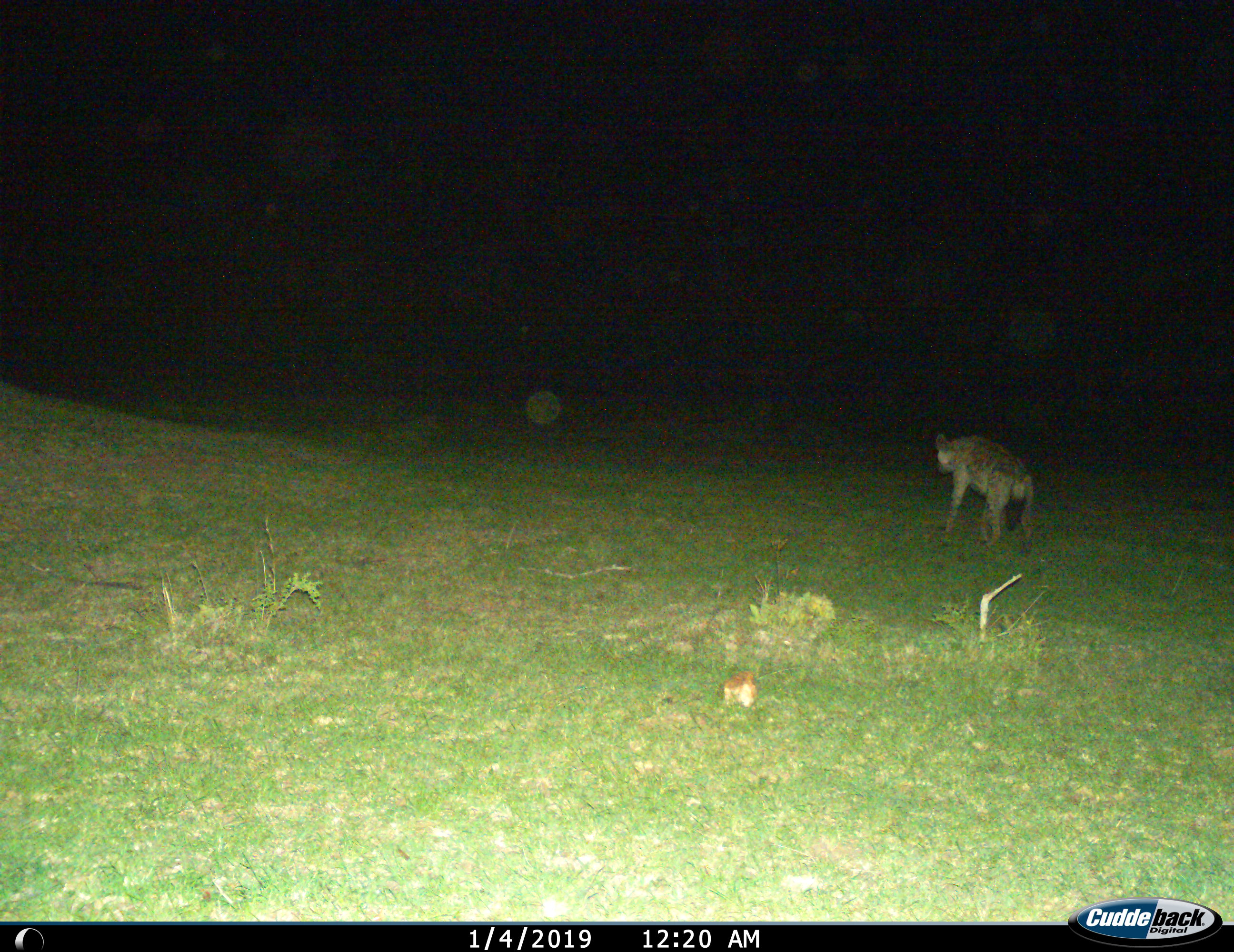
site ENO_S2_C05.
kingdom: Animalia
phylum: Chordata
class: Mammalia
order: Carnivora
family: Hyaenidae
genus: Crocuta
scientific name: Crocuta crocuta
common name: spotted hyena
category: hyenaspotted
Hyenaspotted (spotted hyena) (Crocuta crocuta), count 1. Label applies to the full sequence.